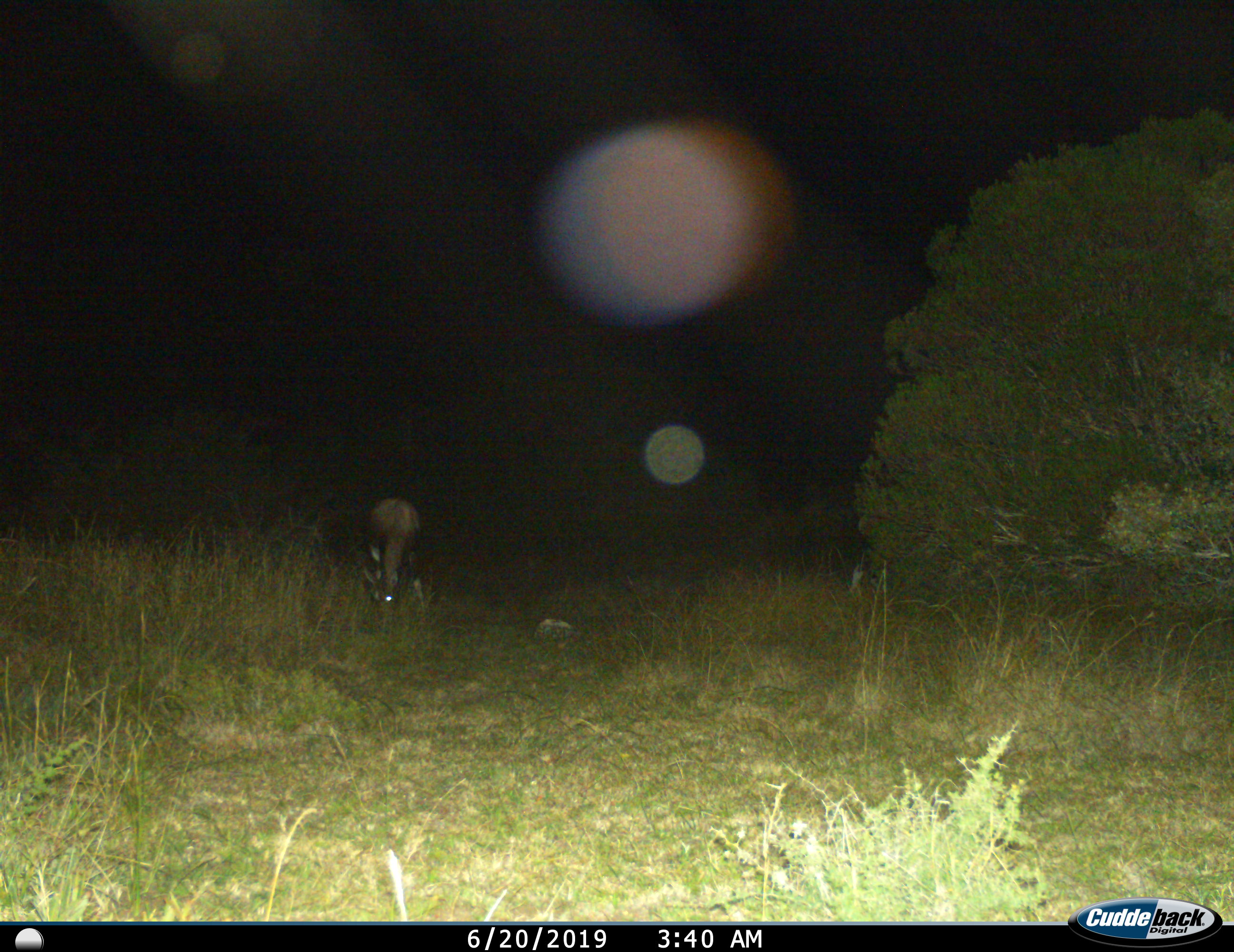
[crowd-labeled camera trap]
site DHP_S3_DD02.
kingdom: Animalia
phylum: Chordata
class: Mammalia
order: Artiodactyla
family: Bovidae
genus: Damaliscus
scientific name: Damaliscus pygargus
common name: bontebok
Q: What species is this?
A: Bontebok (Damaliscus pygargus).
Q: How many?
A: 1.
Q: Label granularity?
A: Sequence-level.